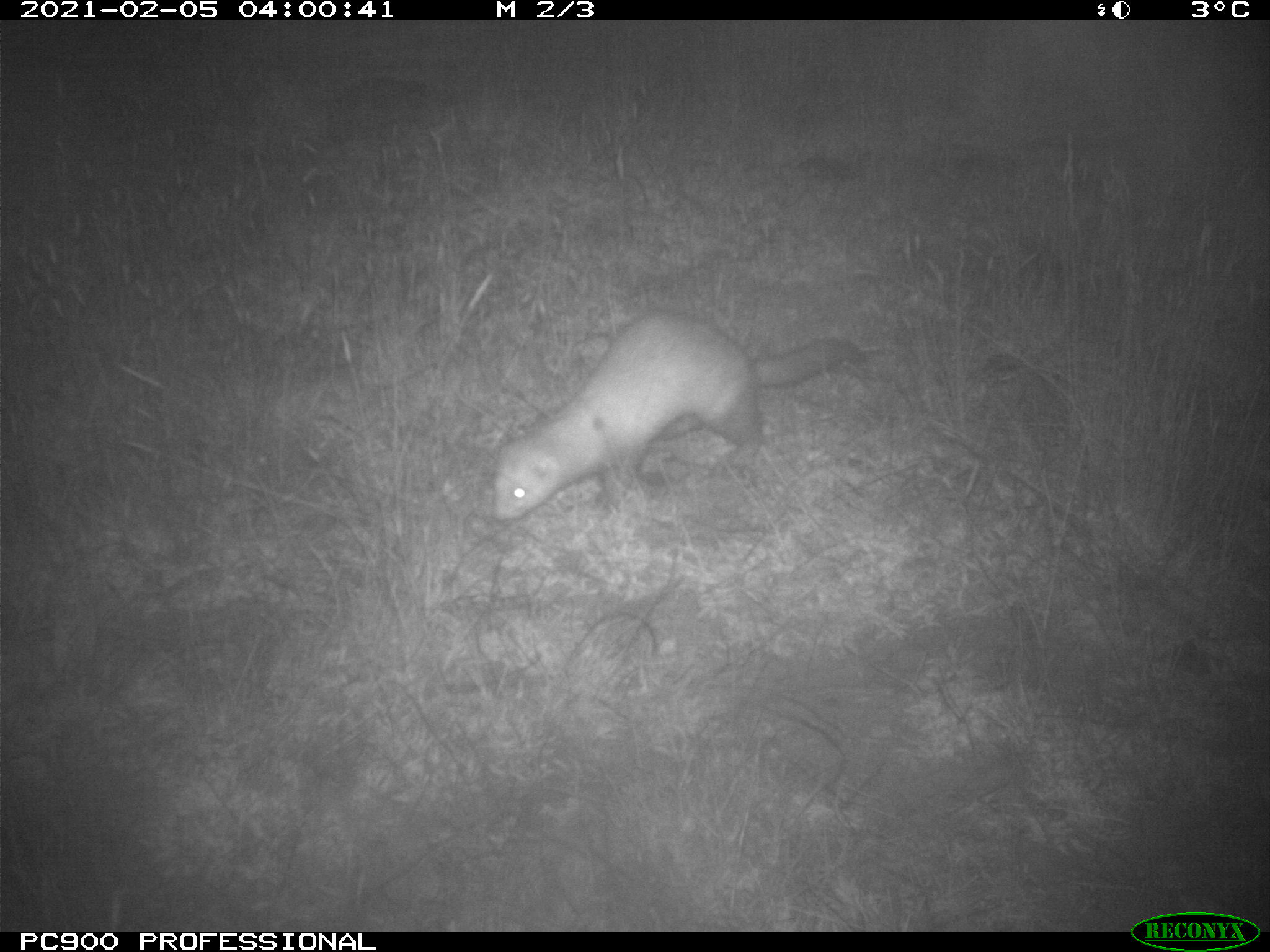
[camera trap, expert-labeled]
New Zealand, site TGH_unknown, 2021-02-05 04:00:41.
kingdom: Animalia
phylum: Chordata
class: Mammalia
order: Carnivora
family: Mustelidae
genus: Mustela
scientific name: Mustela furo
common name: ferret